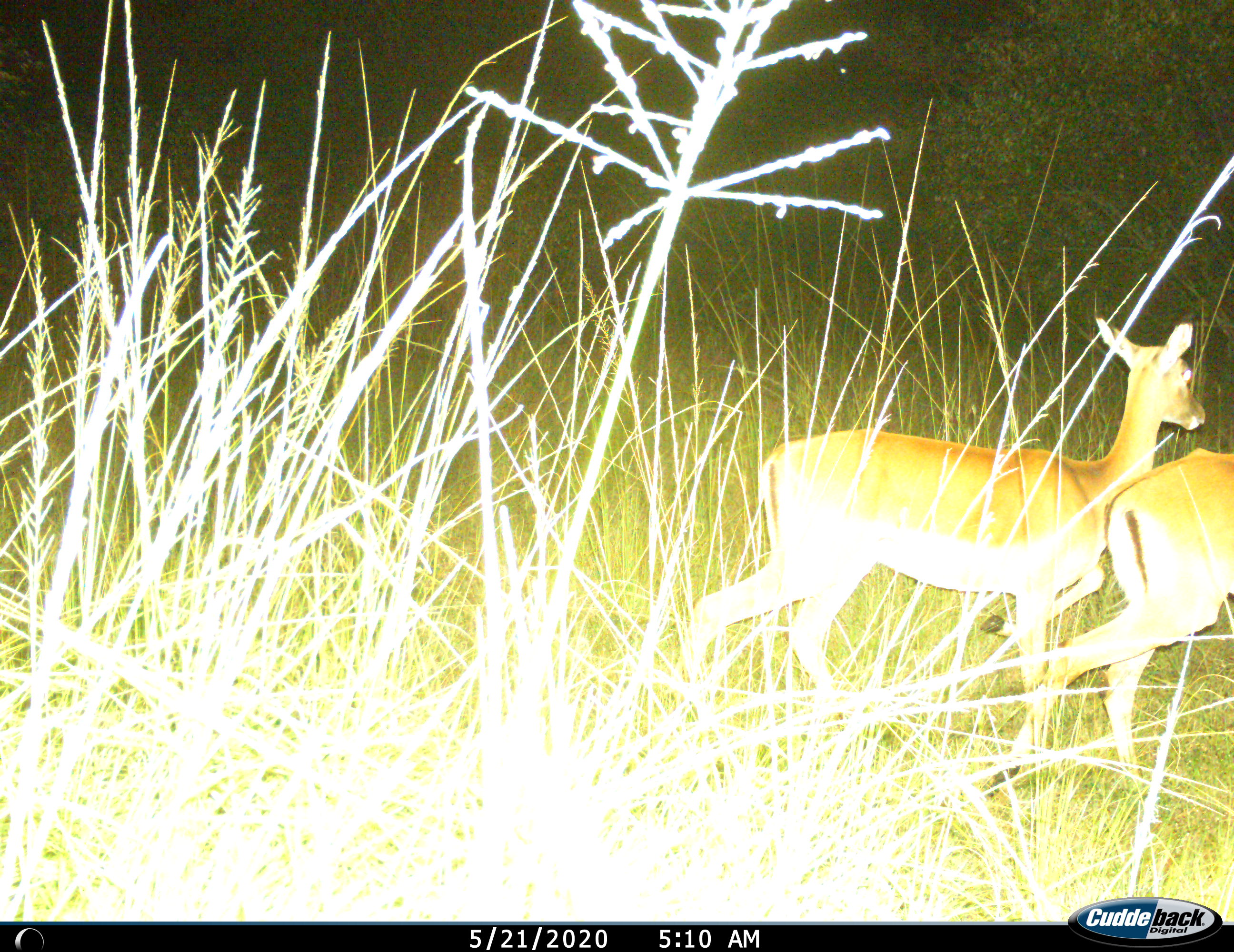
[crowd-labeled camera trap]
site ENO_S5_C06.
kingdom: Animalia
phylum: Chordata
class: Mammalia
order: Artiodactyla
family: Bovidae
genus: Aepyceros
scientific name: Aepyceros melampus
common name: impala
Impala (Aepyceros melampus), count 2. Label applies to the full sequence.